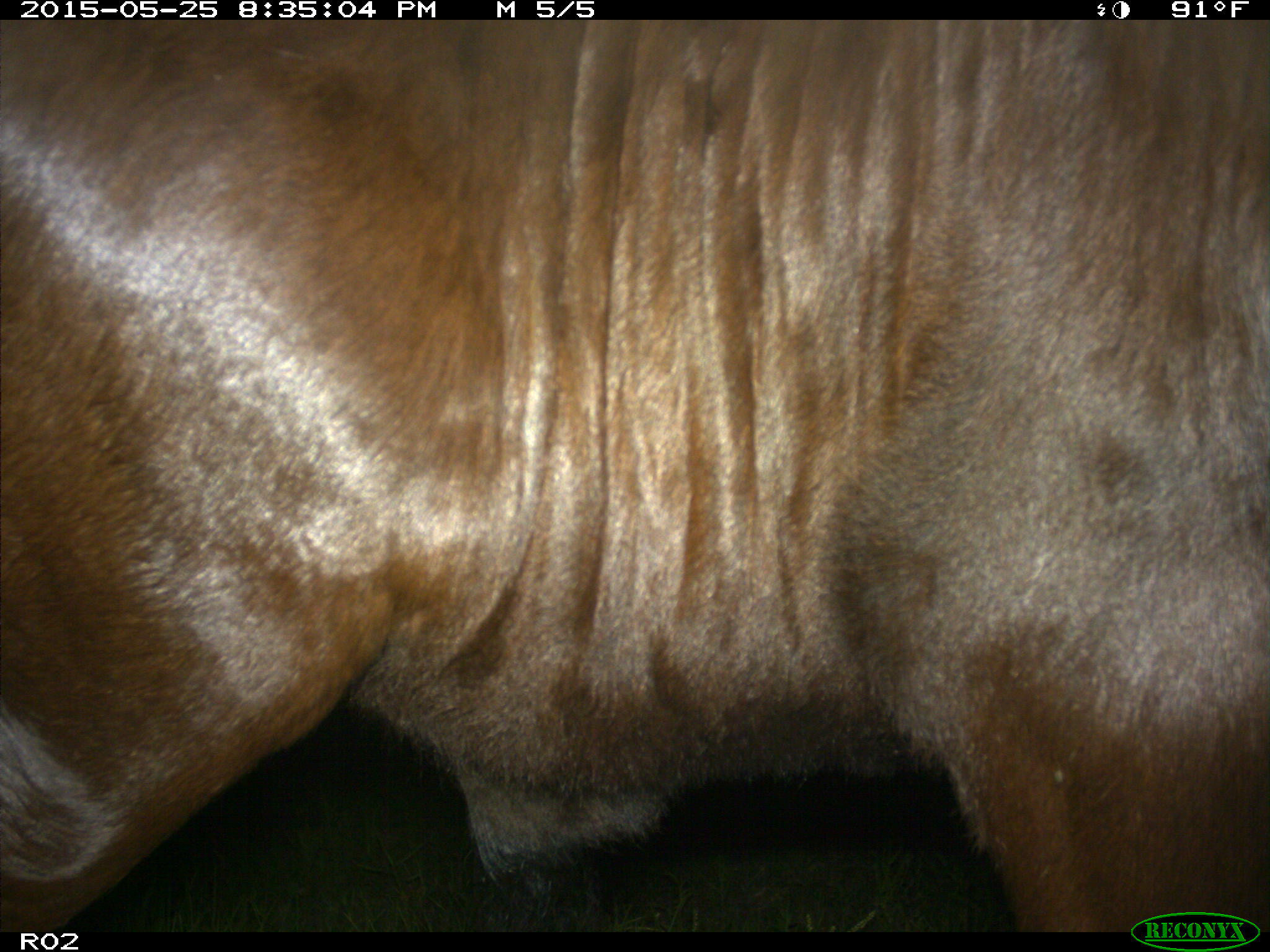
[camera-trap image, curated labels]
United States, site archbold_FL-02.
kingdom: Animalia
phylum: Chordata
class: Mammalia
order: Artiodactyla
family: Bovidae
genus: Bos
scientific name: Bos taurus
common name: domestic cow